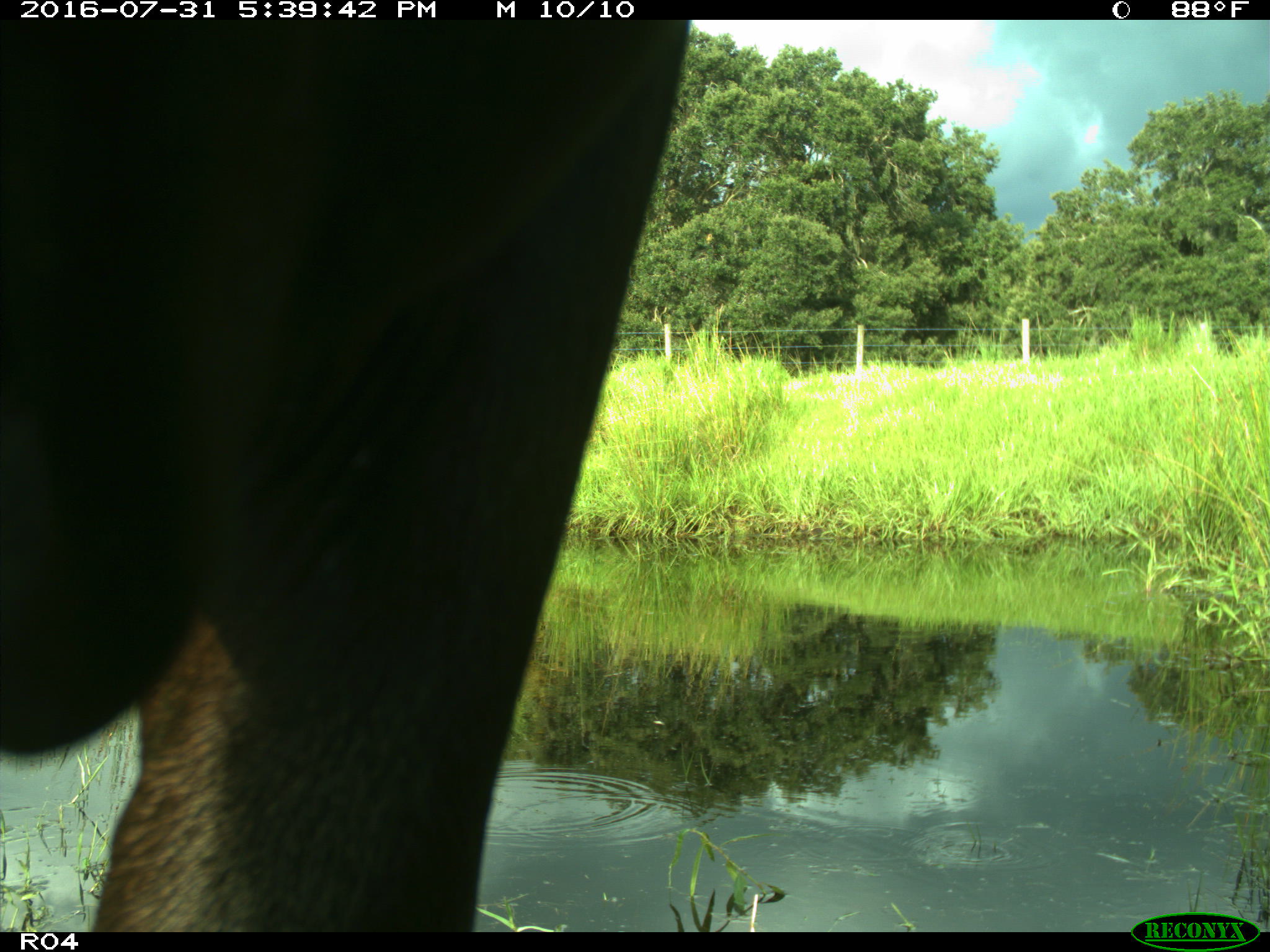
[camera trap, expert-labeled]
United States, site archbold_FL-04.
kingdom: Animalia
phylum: Chordata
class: Mammalia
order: Artiodactyla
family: Bovidae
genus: Bos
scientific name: Bos taurus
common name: domestic cow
Bos taurus (domestic cow).